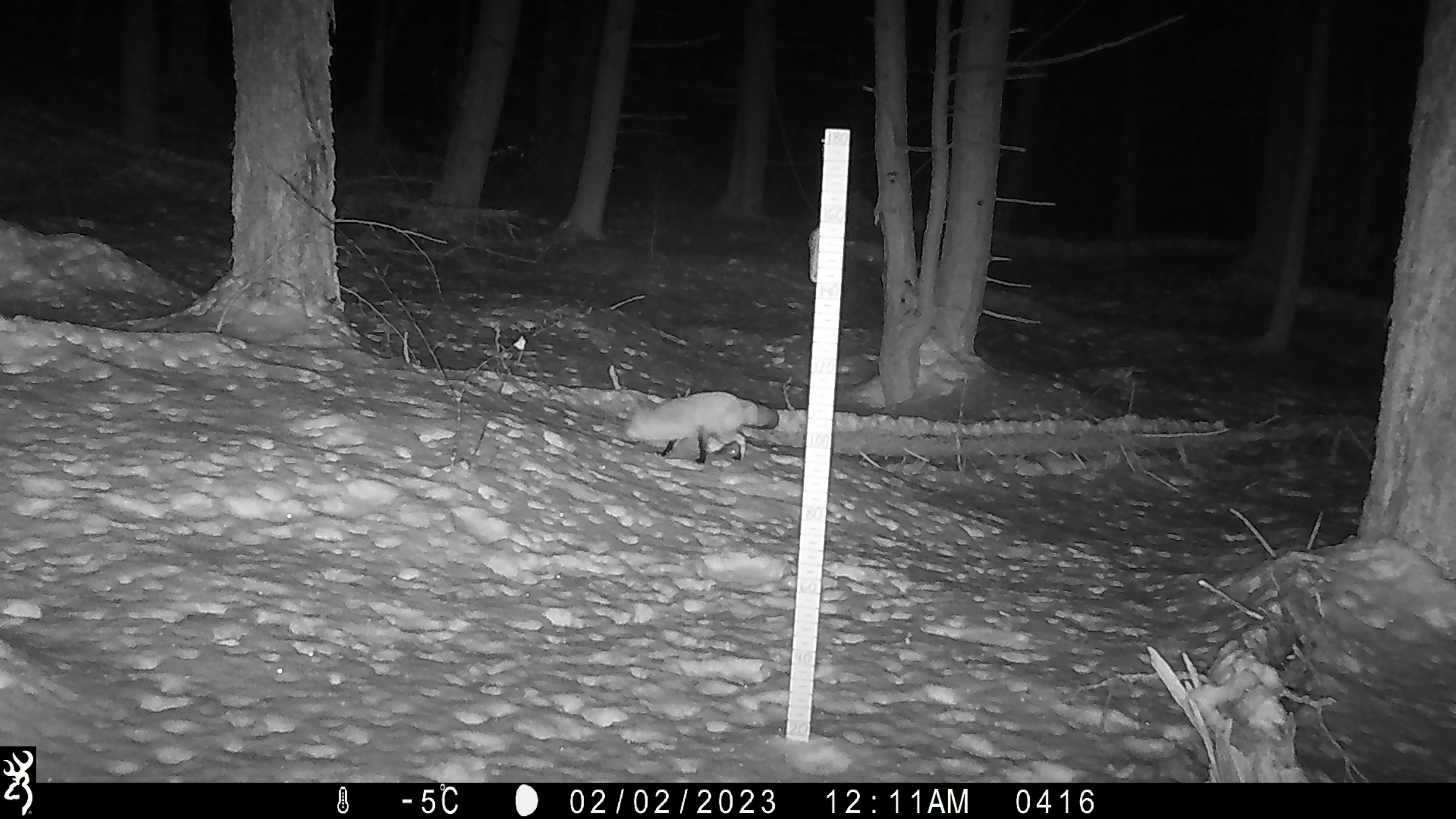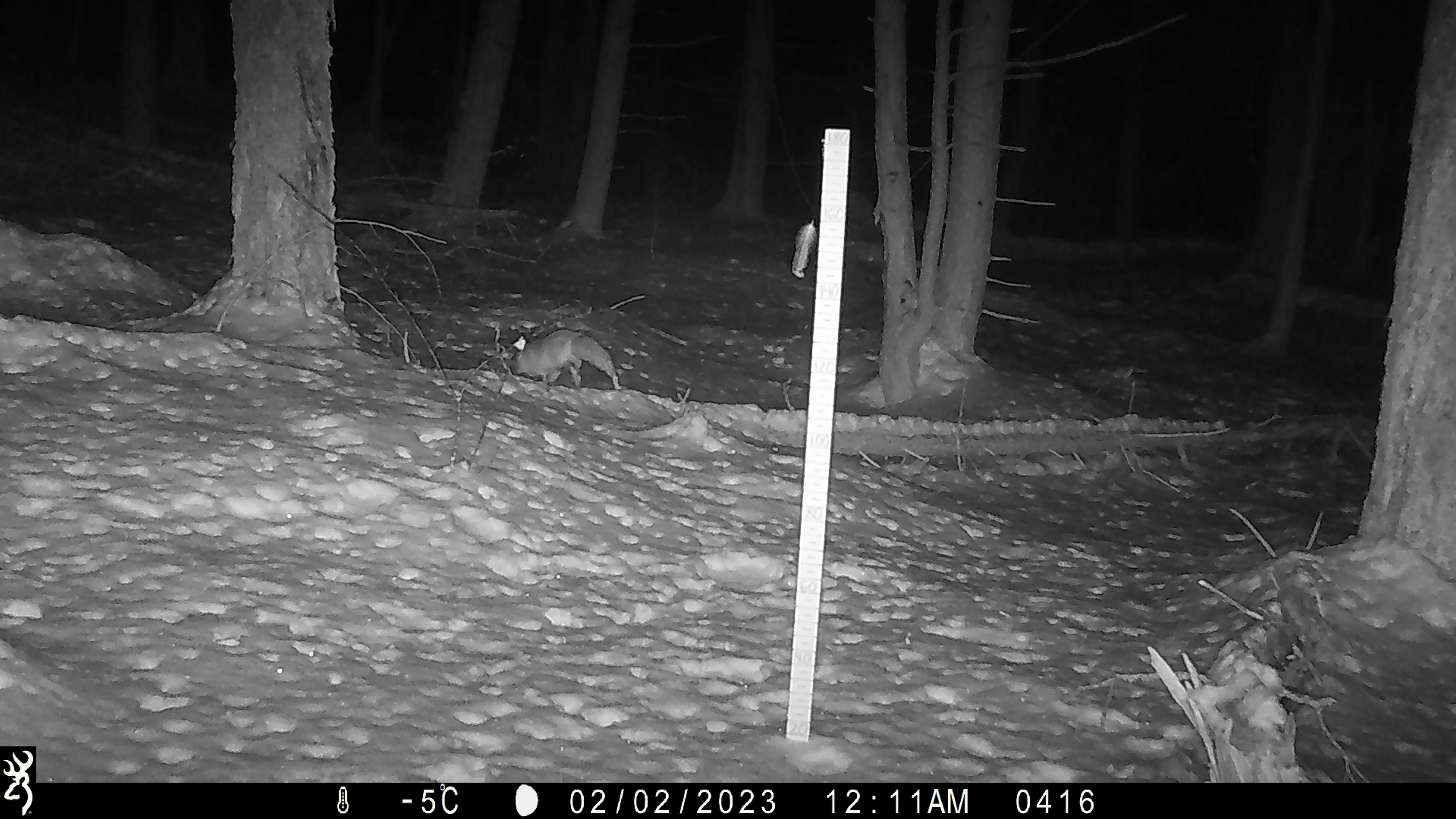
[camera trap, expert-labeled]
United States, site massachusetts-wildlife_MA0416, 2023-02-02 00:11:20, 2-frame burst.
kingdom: Animalia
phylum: Chordata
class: Mammalia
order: Carnivora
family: Canidae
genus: Vulpes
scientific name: Vulpes vulpes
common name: red fox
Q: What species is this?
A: Red fox (Vulpes vulpes).